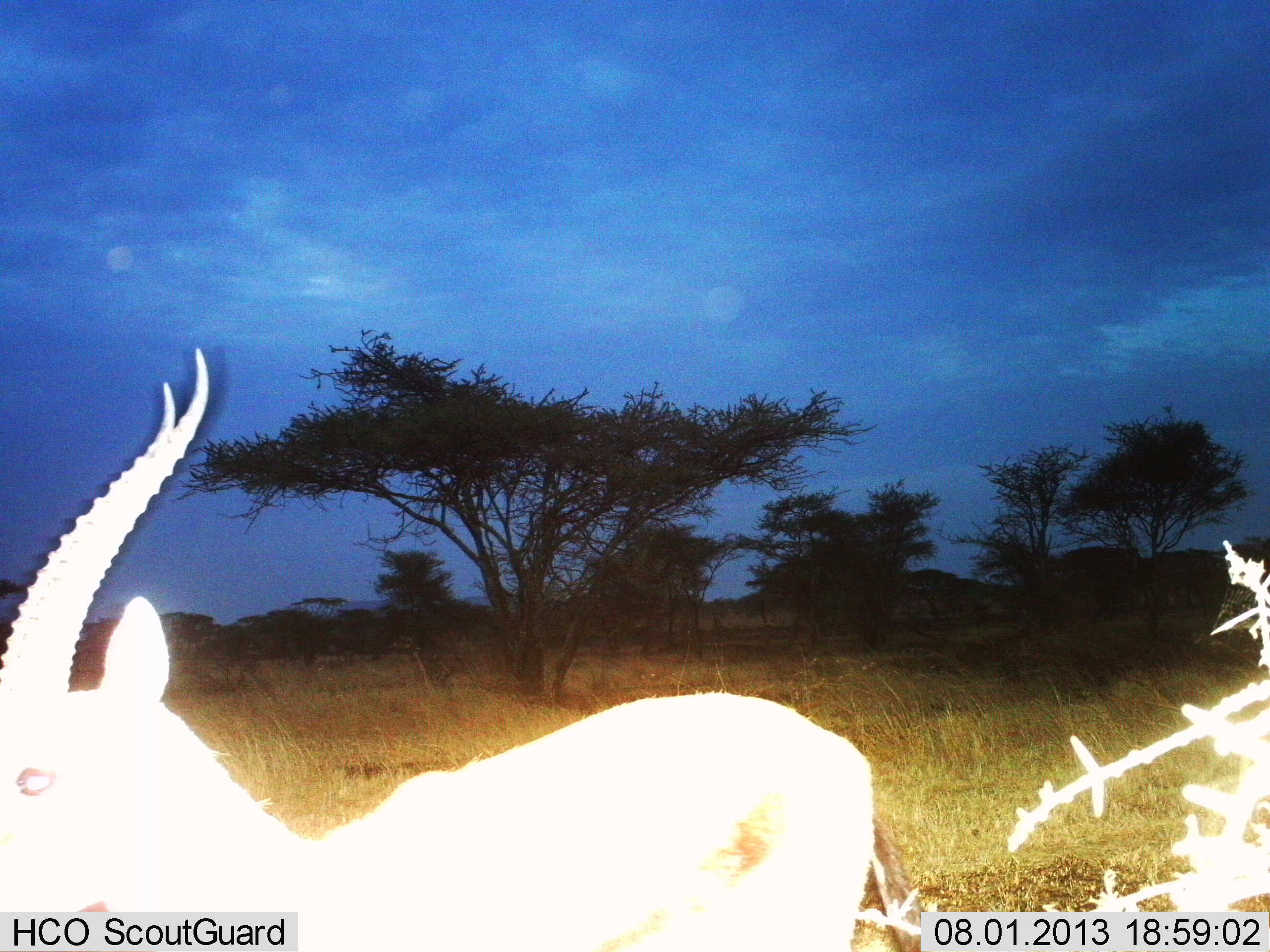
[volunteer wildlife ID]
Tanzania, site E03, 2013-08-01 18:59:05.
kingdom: Animalia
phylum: Chordata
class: Mammalia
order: Artiodactyla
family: Bovidae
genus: Eudorcas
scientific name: Eudorcas thomsonii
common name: thomson's gazelle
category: gazellethomsons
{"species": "gazellethomsons (thomson's gazelle) (Eudorcas thomsonii)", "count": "1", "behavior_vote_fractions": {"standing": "81%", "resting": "0%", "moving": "15%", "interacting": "4%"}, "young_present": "0%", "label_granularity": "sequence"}